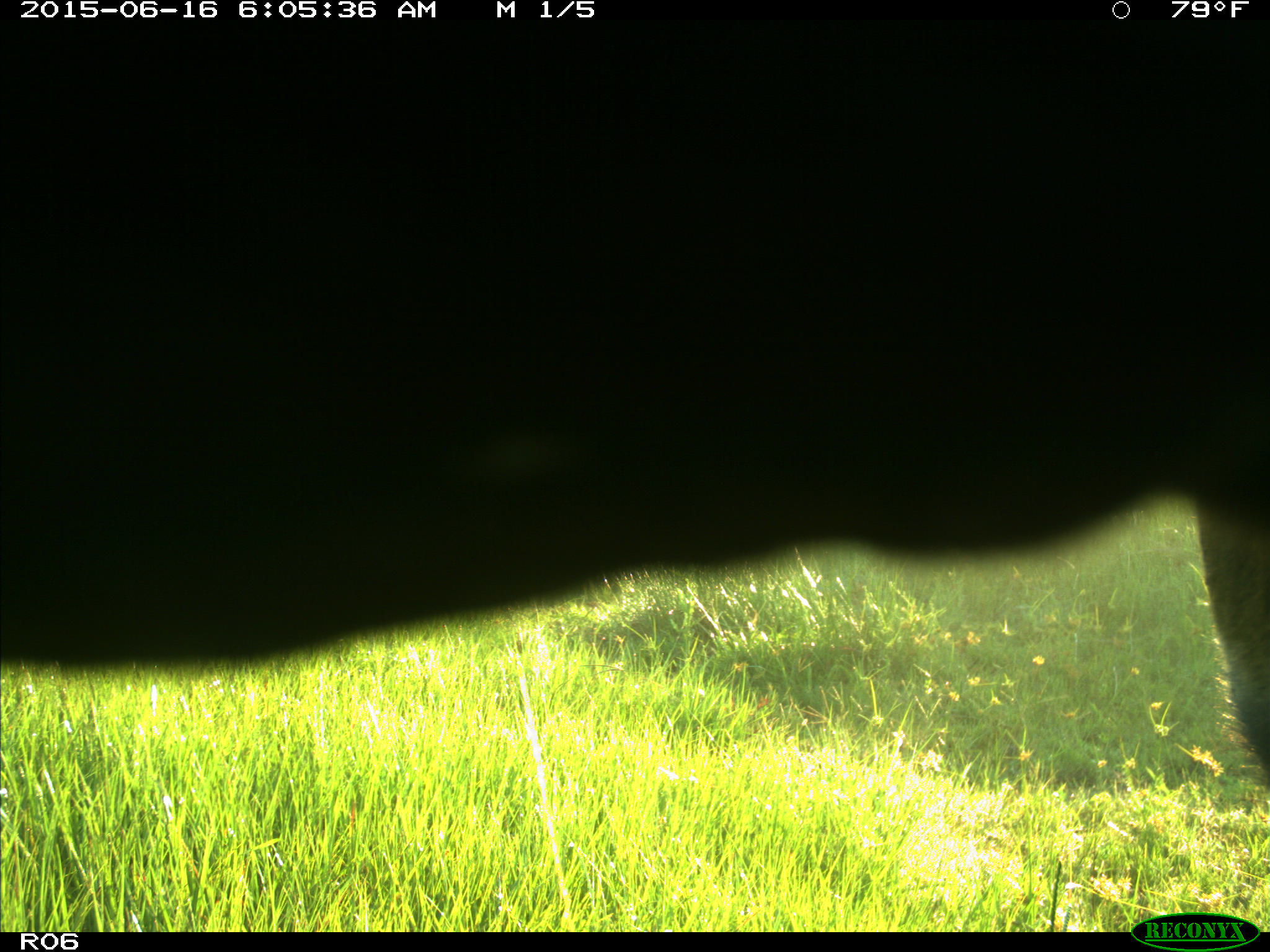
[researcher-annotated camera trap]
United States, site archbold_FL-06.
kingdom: Animalia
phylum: Chordata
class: Mammalia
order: Artiodactyla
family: Bovidae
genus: Bos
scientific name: Bos taurus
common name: domestic cow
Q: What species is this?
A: Bos taurus (domestic cow).